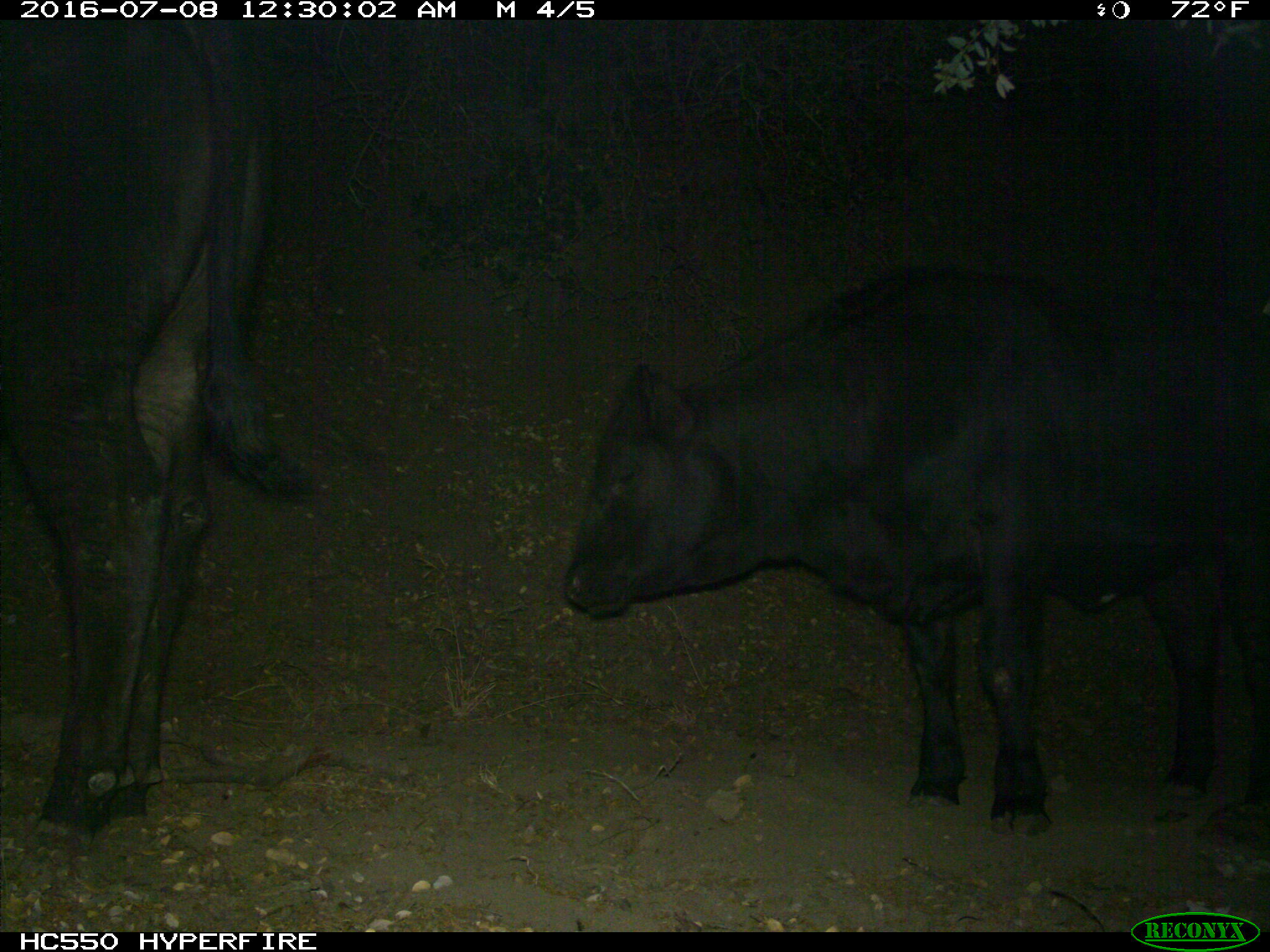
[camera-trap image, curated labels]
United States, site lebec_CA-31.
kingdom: Animalia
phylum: Chordata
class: Mammalia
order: Artiodactyla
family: Bovidae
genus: Bos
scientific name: Bos taurus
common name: domestic cow